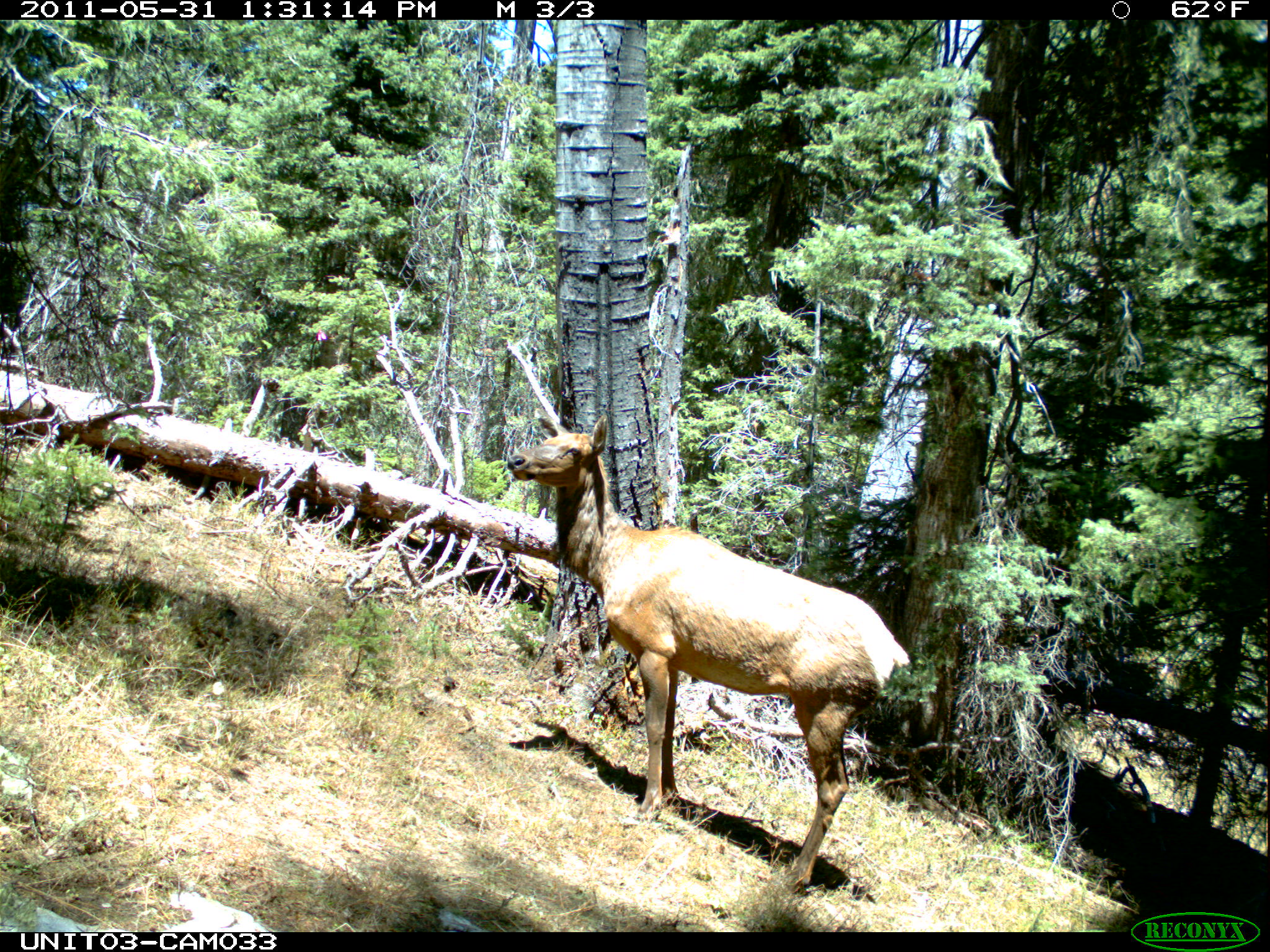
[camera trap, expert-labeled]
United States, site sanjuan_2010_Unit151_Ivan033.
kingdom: Animalia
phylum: Chordata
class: Mammalia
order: Artiodactyla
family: Cervidae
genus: Cervus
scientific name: Cervus elaphus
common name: red deer